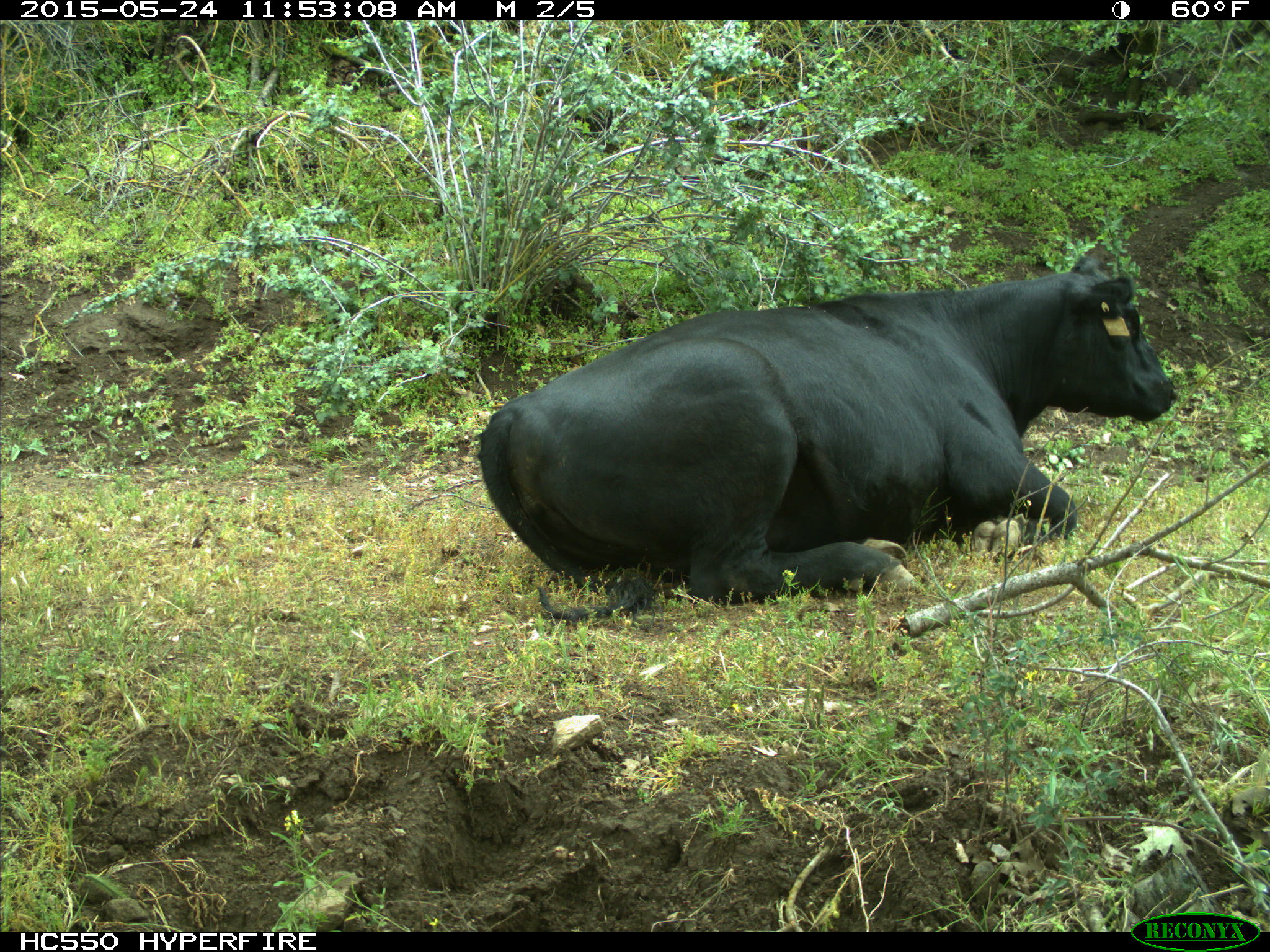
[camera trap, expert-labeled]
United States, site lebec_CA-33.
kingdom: Animalia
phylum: Chordata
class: Mammalia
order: Artiodactyla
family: Bovidae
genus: Bos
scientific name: Bos taurus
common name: domestic cow